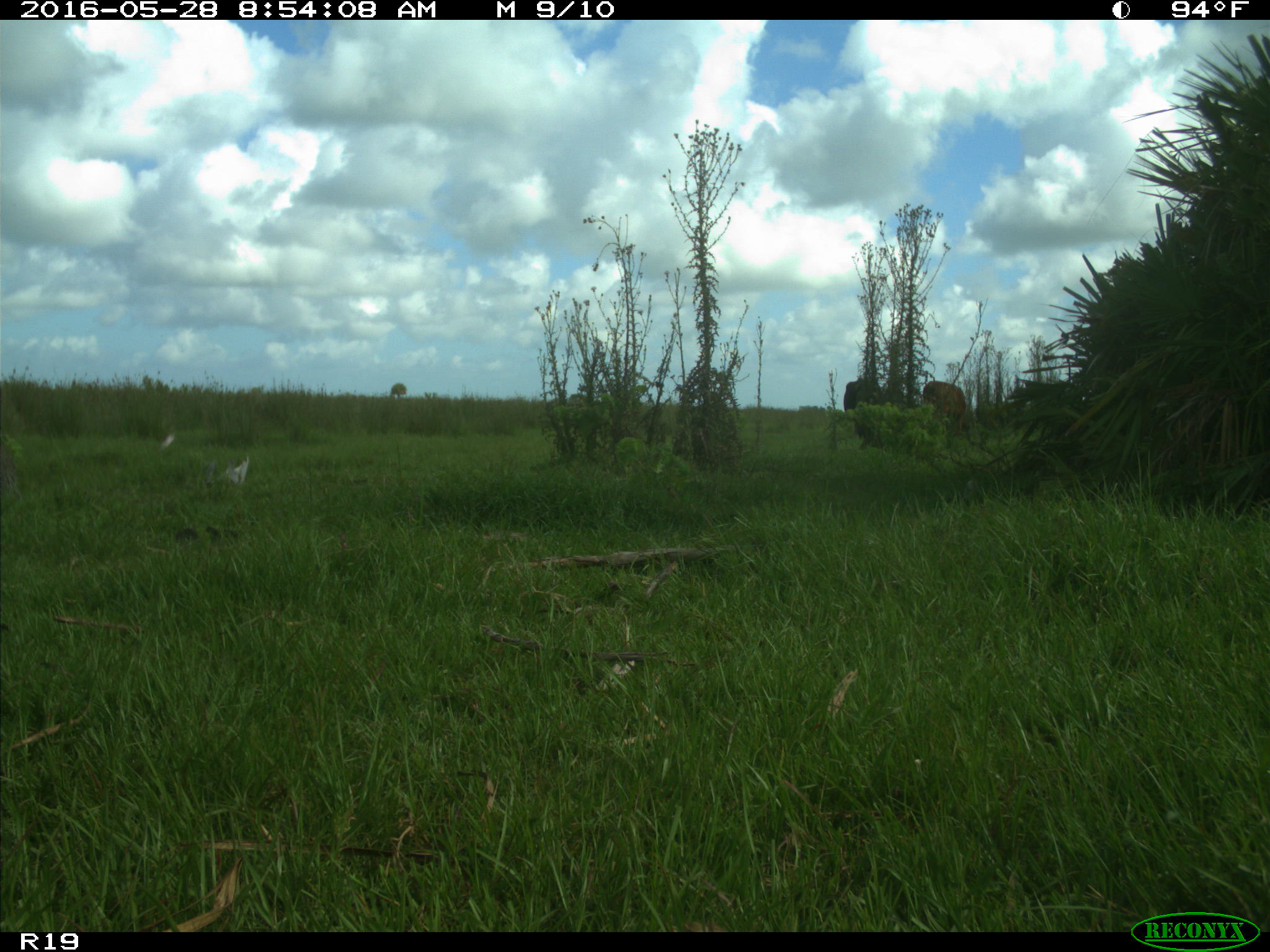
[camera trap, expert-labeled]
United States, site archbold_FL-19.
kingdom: Animalia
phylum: Chordata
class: Mammalia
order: Artiodactyla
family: Bovidae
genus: Bos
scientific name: Bos taurus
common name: domestic cow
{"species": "Bos taurus (domestic cow)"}